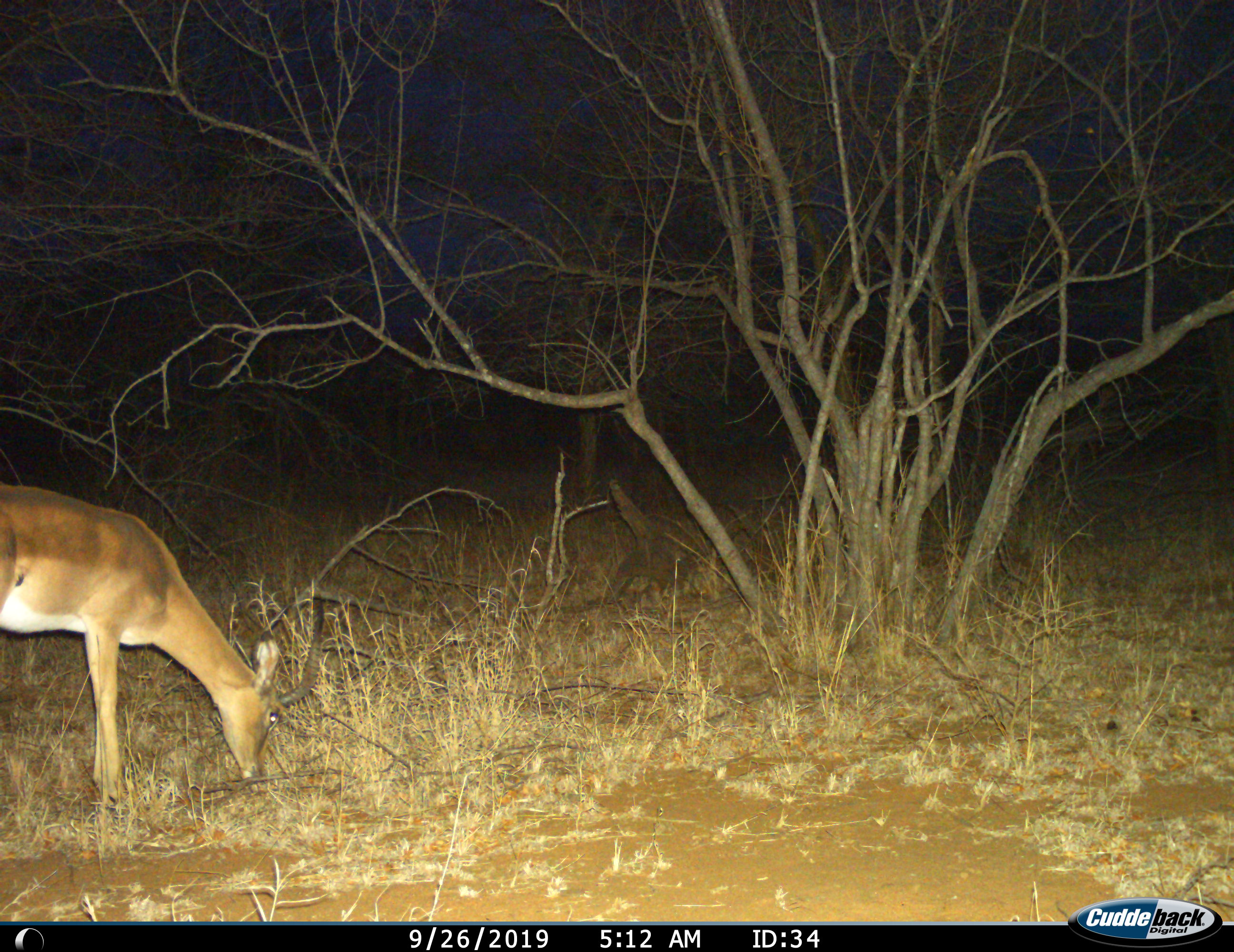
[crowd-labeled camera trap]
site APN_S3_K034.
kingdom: Animalia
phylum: Chordata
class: Mammalia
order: Artiodactyla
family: Bovidae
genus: Aepyceros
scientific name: Aepyceros melampus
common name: impala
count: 1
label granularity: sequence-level